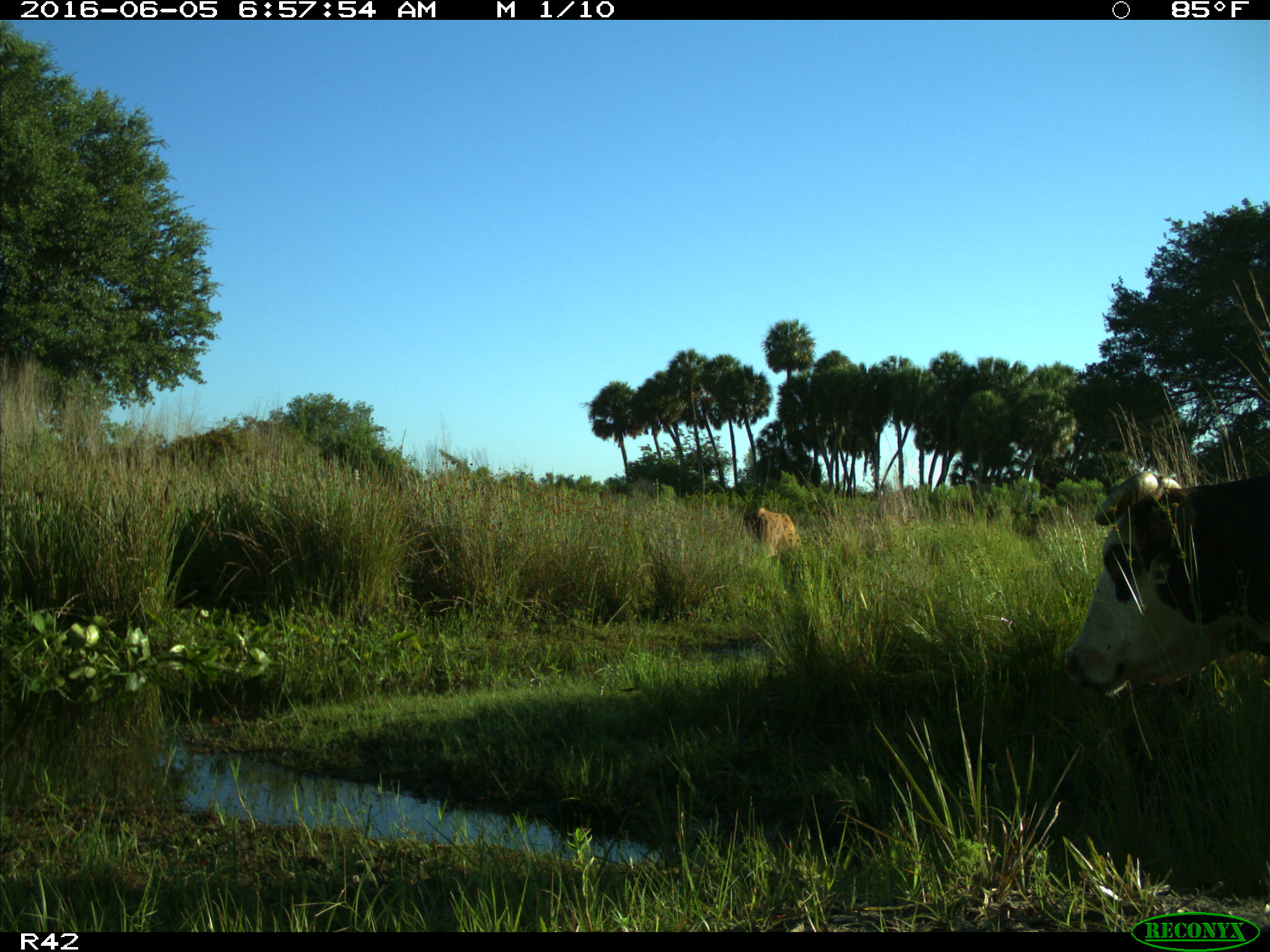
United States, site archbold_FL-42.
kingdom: Animalia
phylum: Chordata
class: Mammalia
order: Artiodactyla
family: Bovidae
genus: Bos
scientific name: Bos taurus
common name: domestic cow